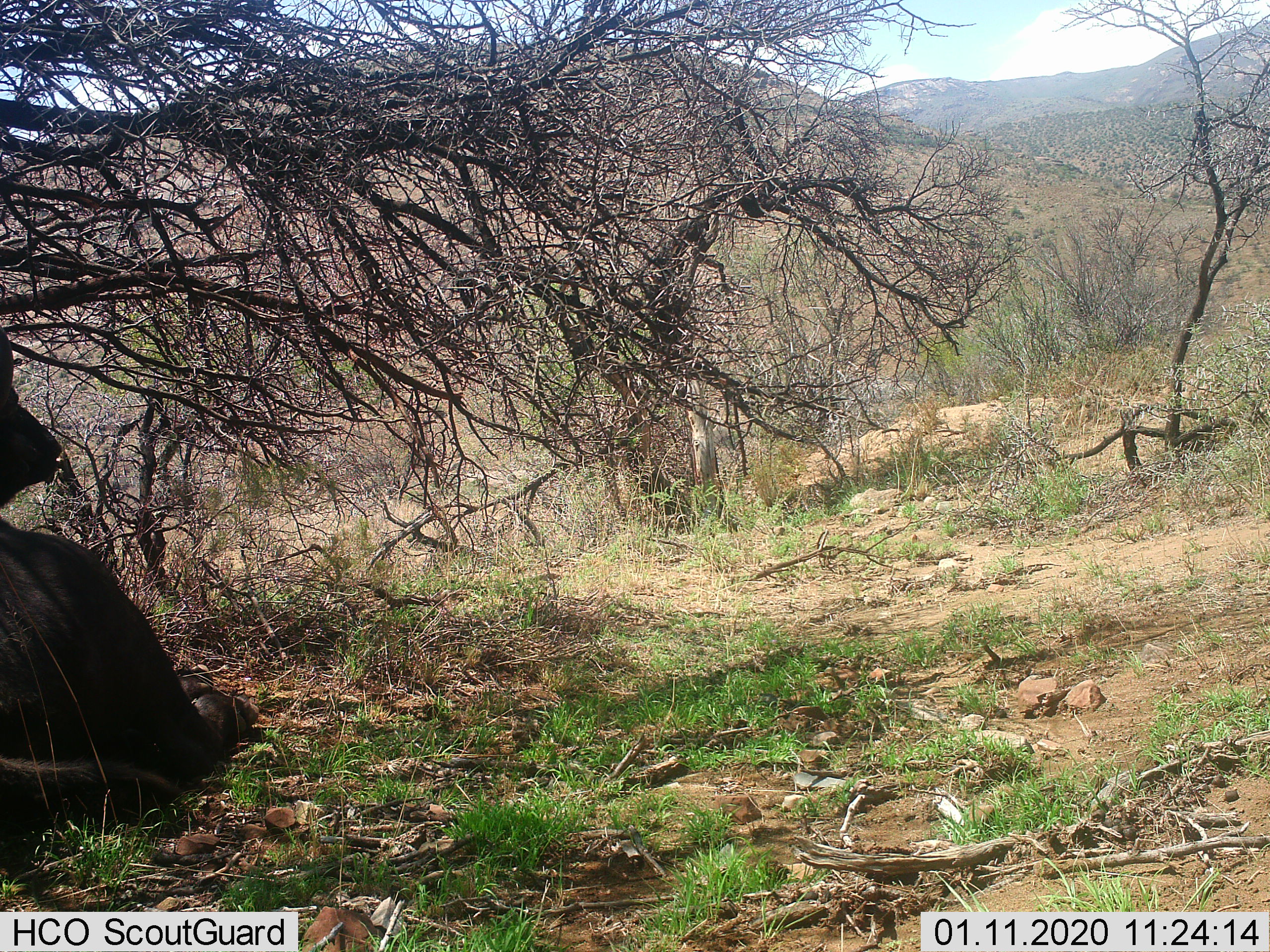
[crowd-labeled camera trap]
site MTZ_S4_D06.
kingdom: Animalia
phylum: Chordata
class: Mammalia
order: Artiodactyla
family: Bovidae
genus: Syncerus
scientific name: Syncerus caffer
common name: african buffalo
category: buffalo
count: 1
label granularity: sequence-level